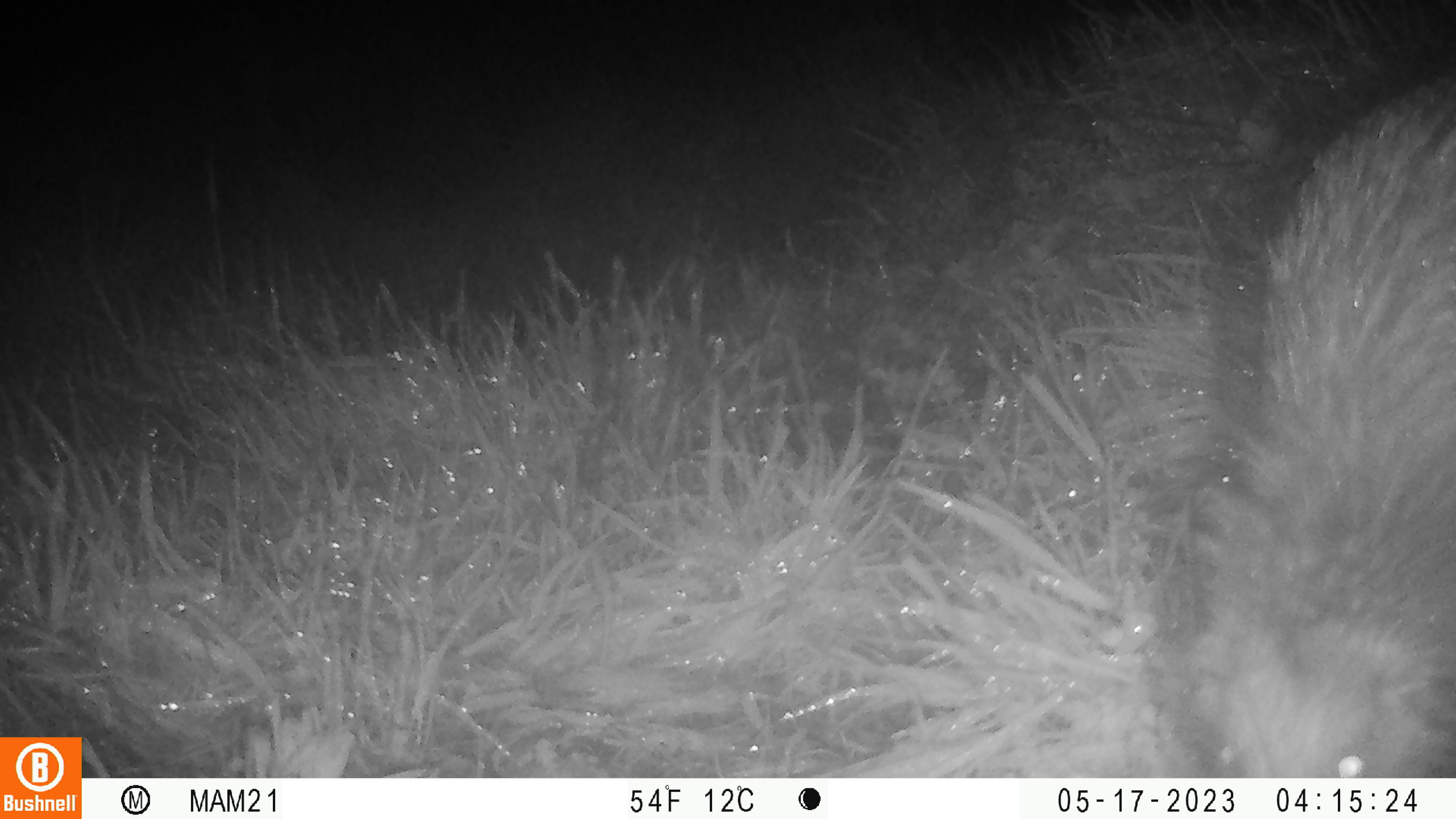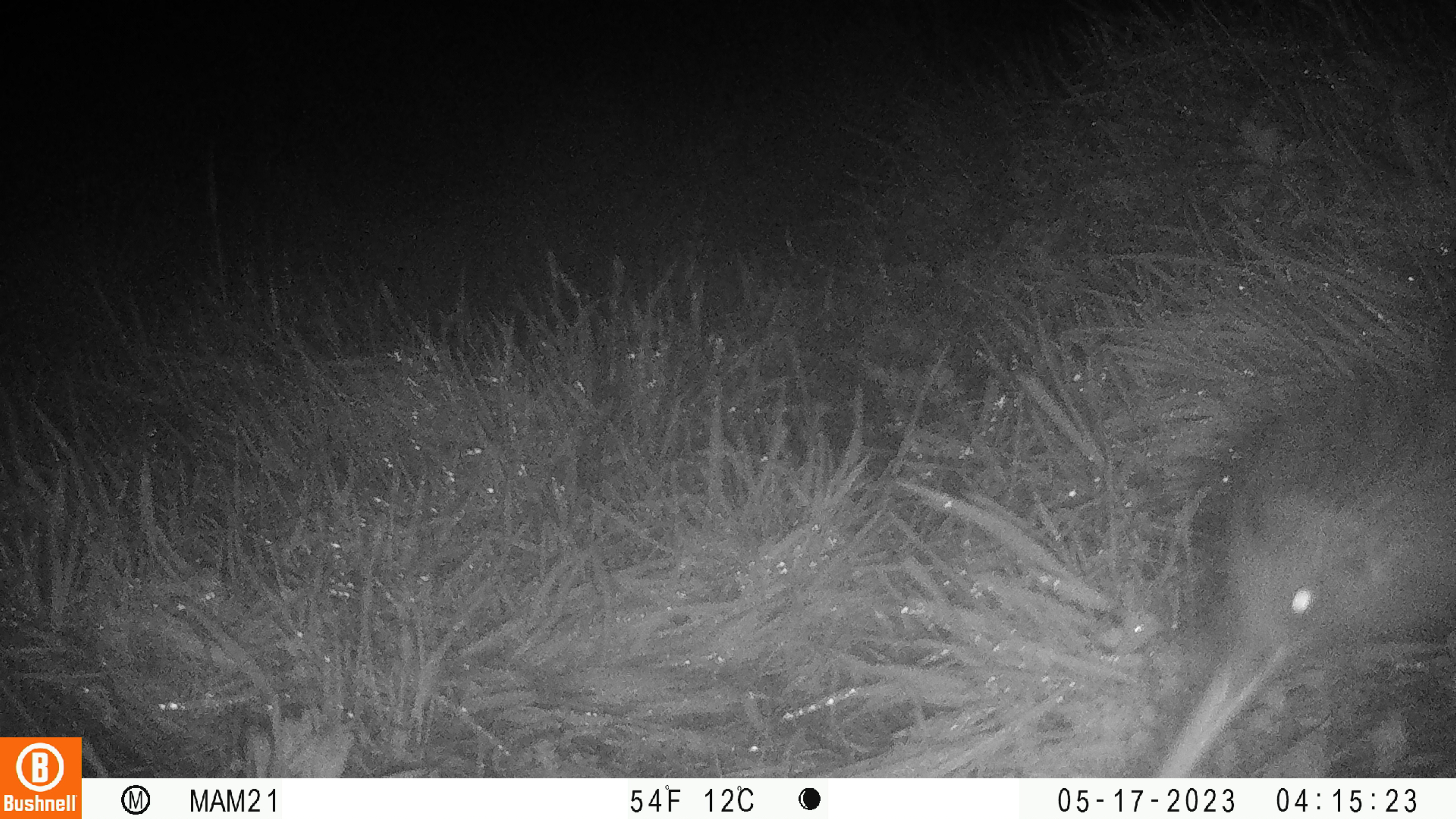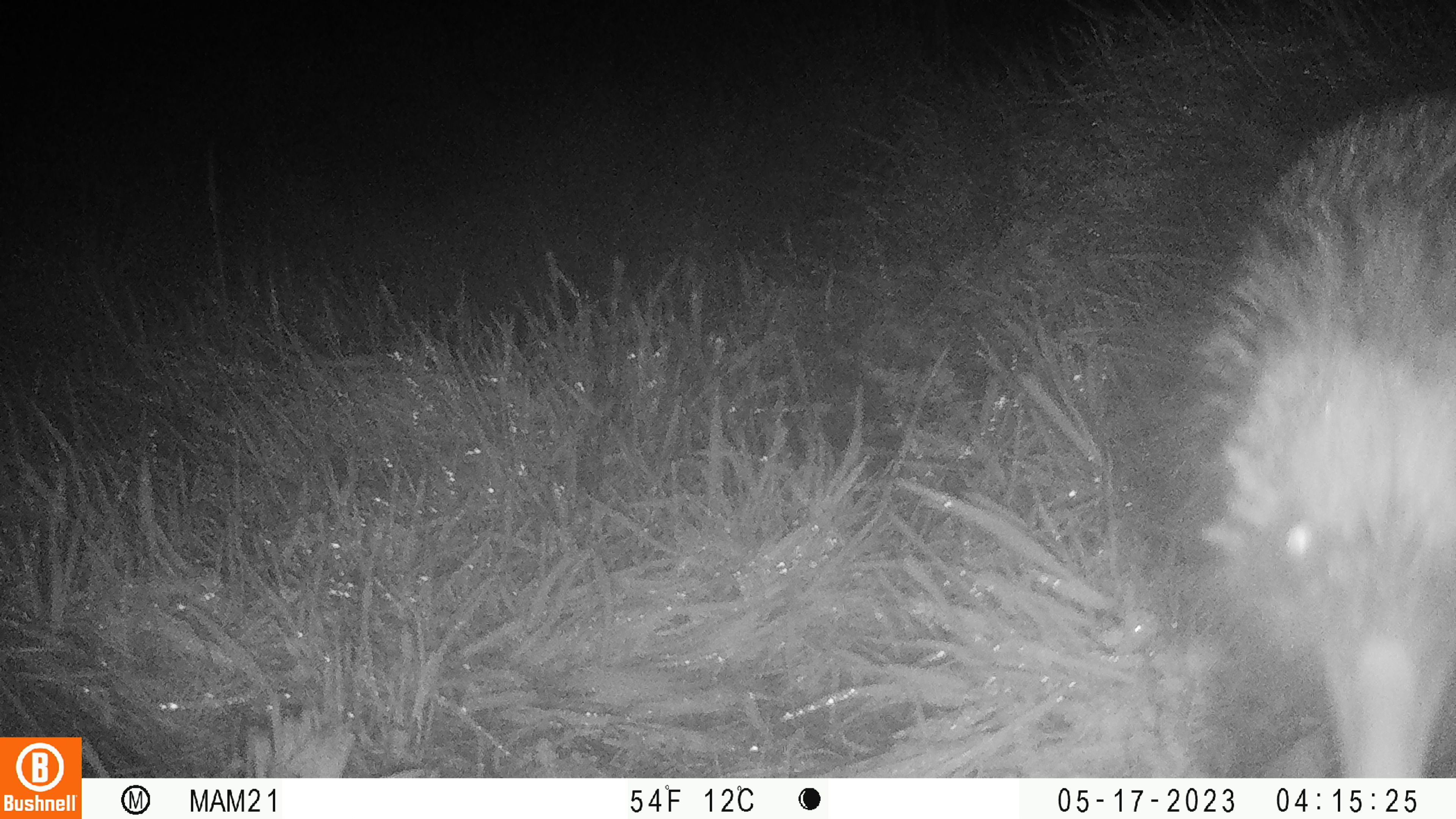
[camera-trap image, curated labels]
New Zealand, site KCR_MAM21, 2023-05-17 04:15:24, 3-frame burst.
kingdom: Animalia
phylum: Chordata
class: Aves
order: Apterygiformes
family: Apterygidae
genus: Apteryx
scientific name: Apteryx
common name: kiwi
Kiwi (Apteryx).